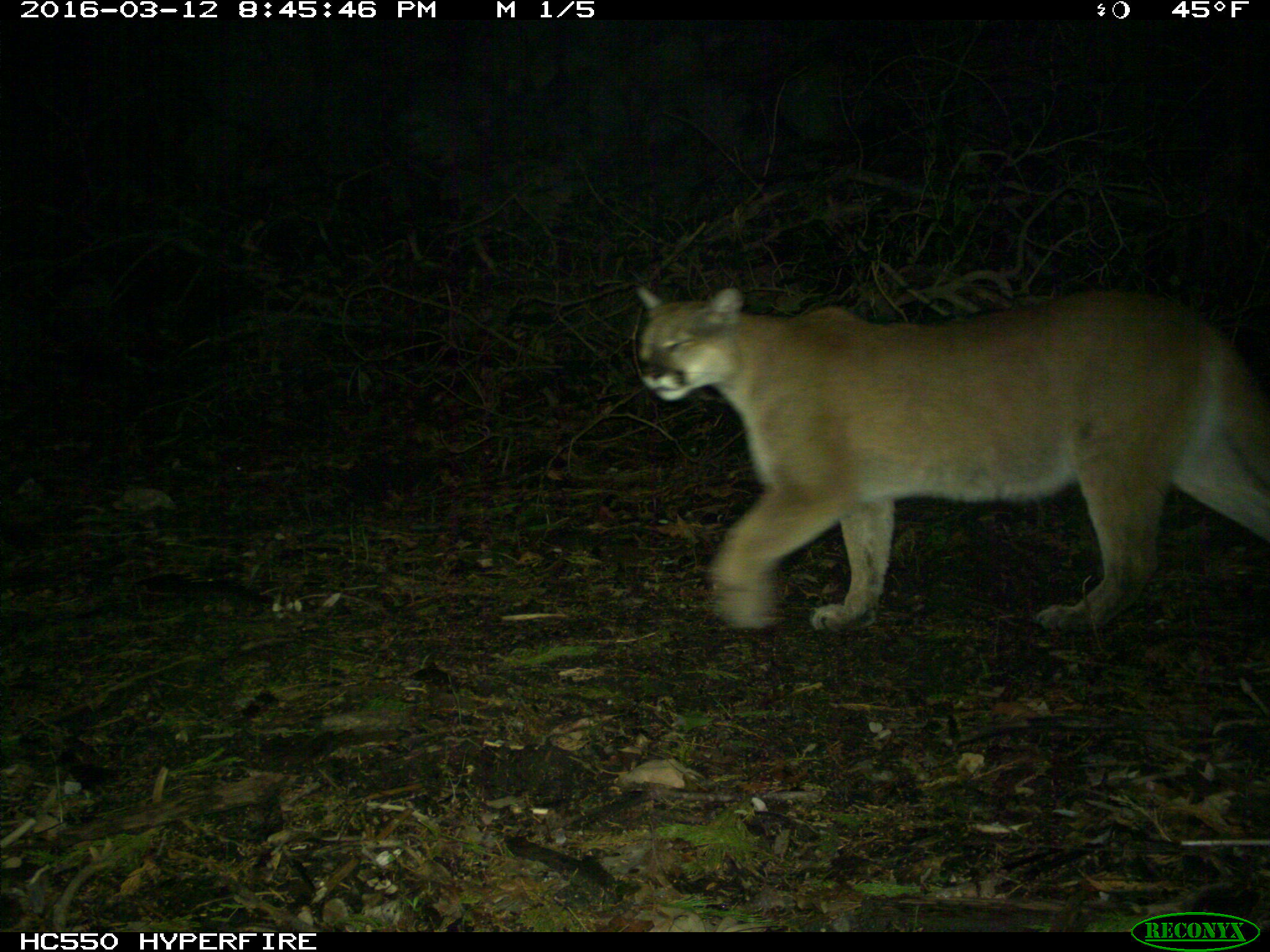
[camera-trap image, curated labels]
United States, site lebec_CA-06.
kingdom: Animalia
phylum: Chordata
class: Mammalia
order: Carnivora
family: Felidae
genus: Puma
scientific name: Puma concolor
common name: mountain lion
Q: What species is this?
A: Puma concolor (mountain lion).